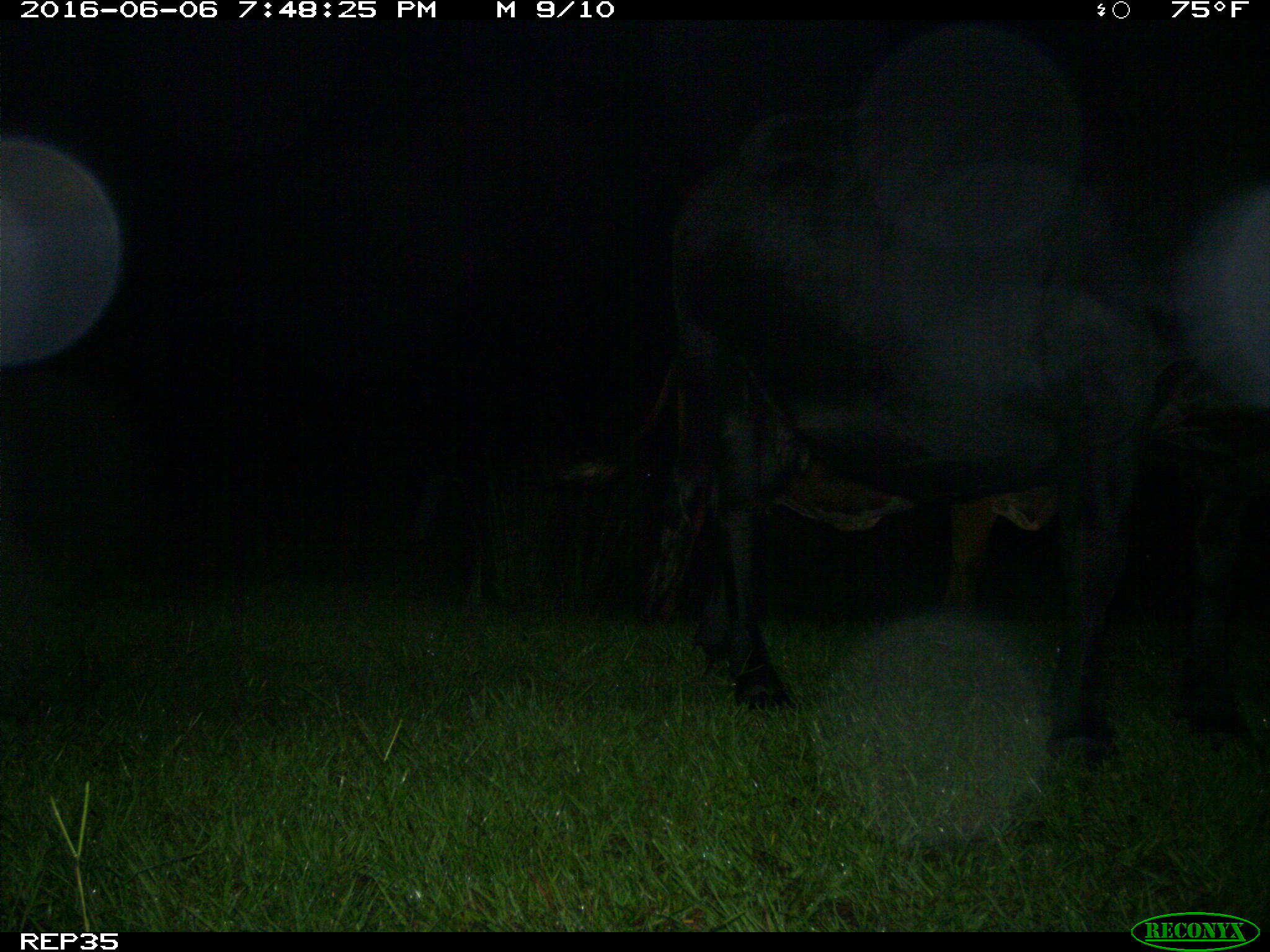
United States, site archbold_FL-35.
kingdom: Animalia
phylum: Chordata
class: Mammalia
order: Artiodactyla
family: Bovidae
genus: Bos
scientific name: Bos taurus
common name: domestic cow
Bos taurus (domestic cow).